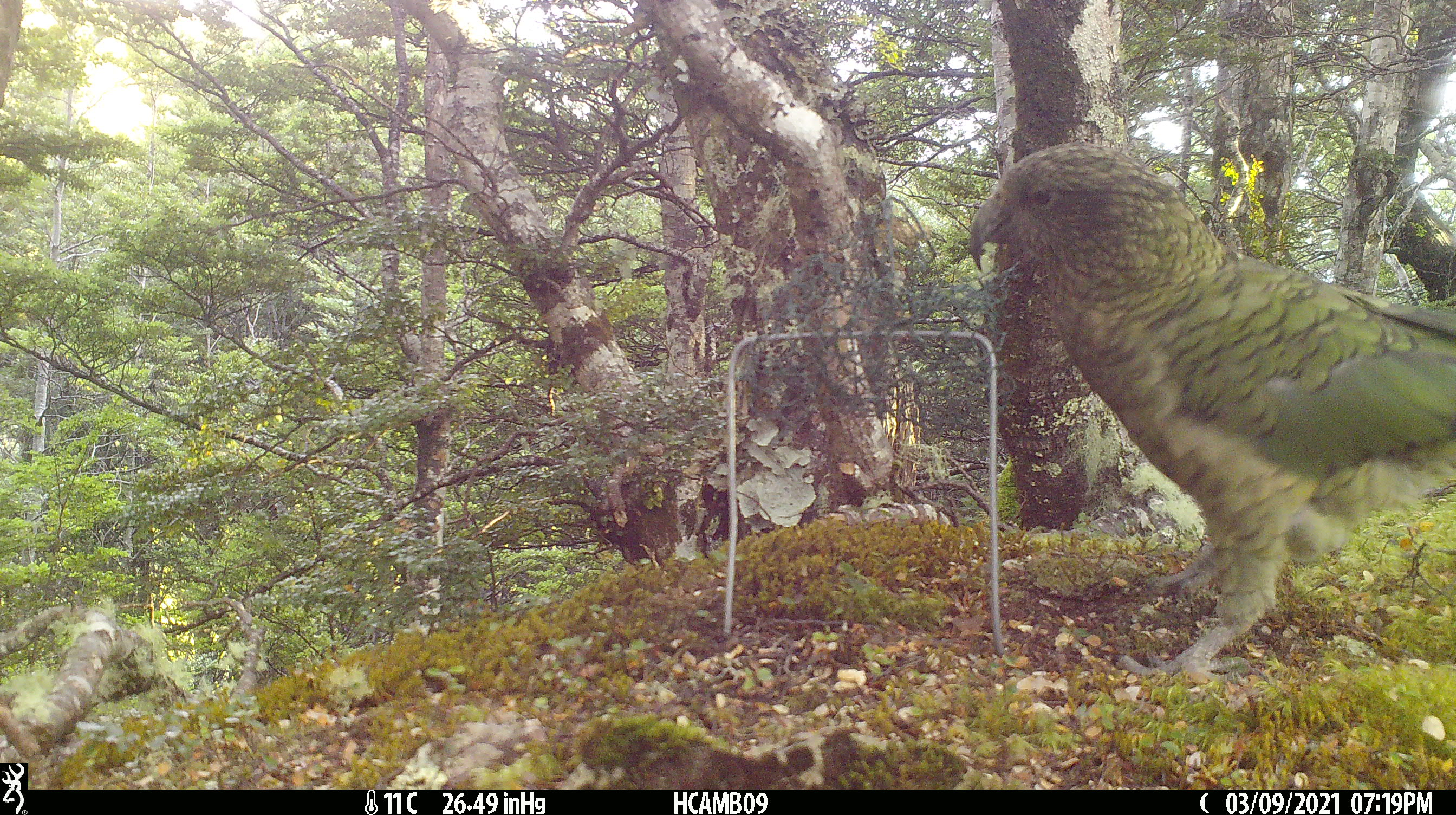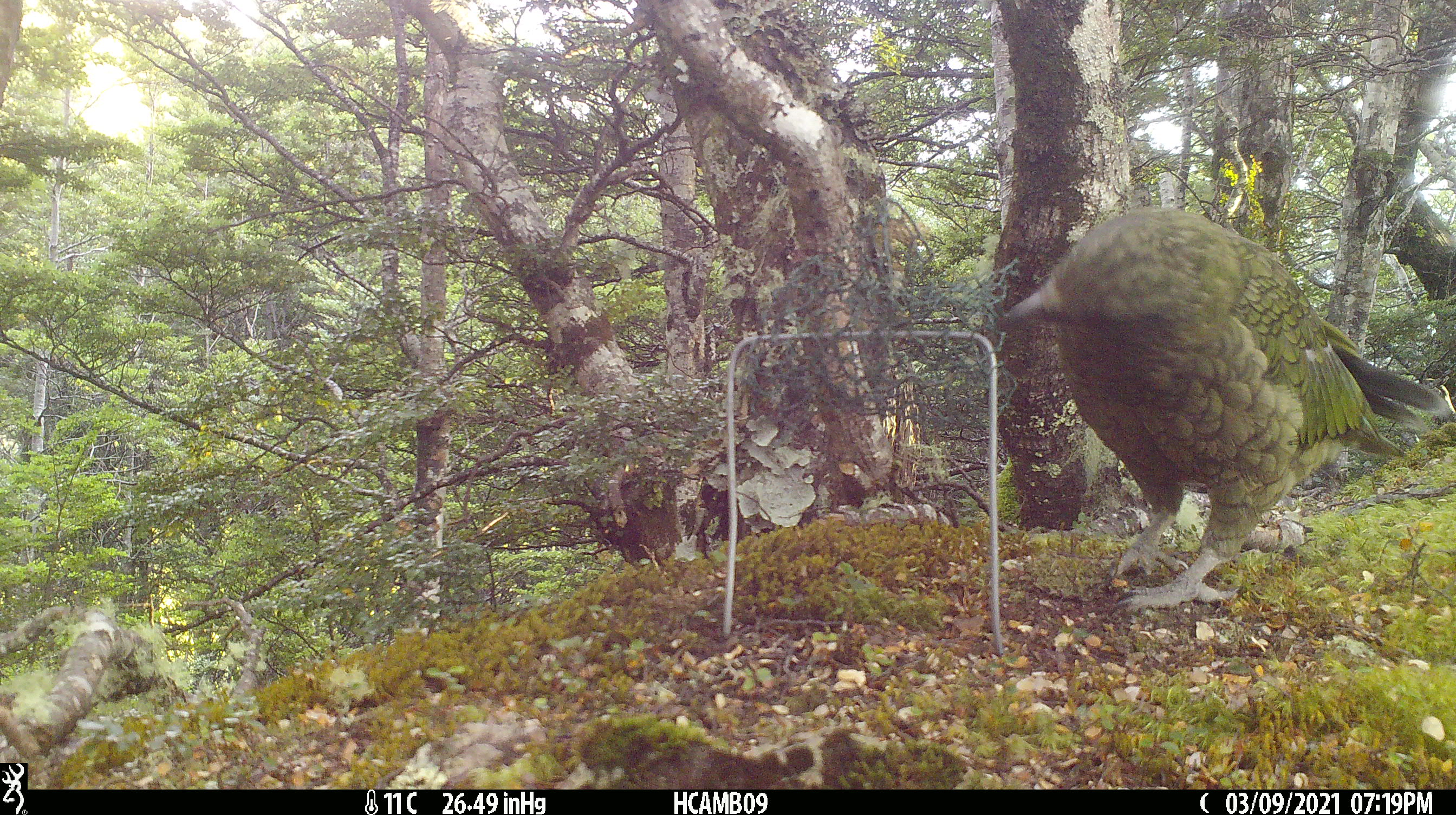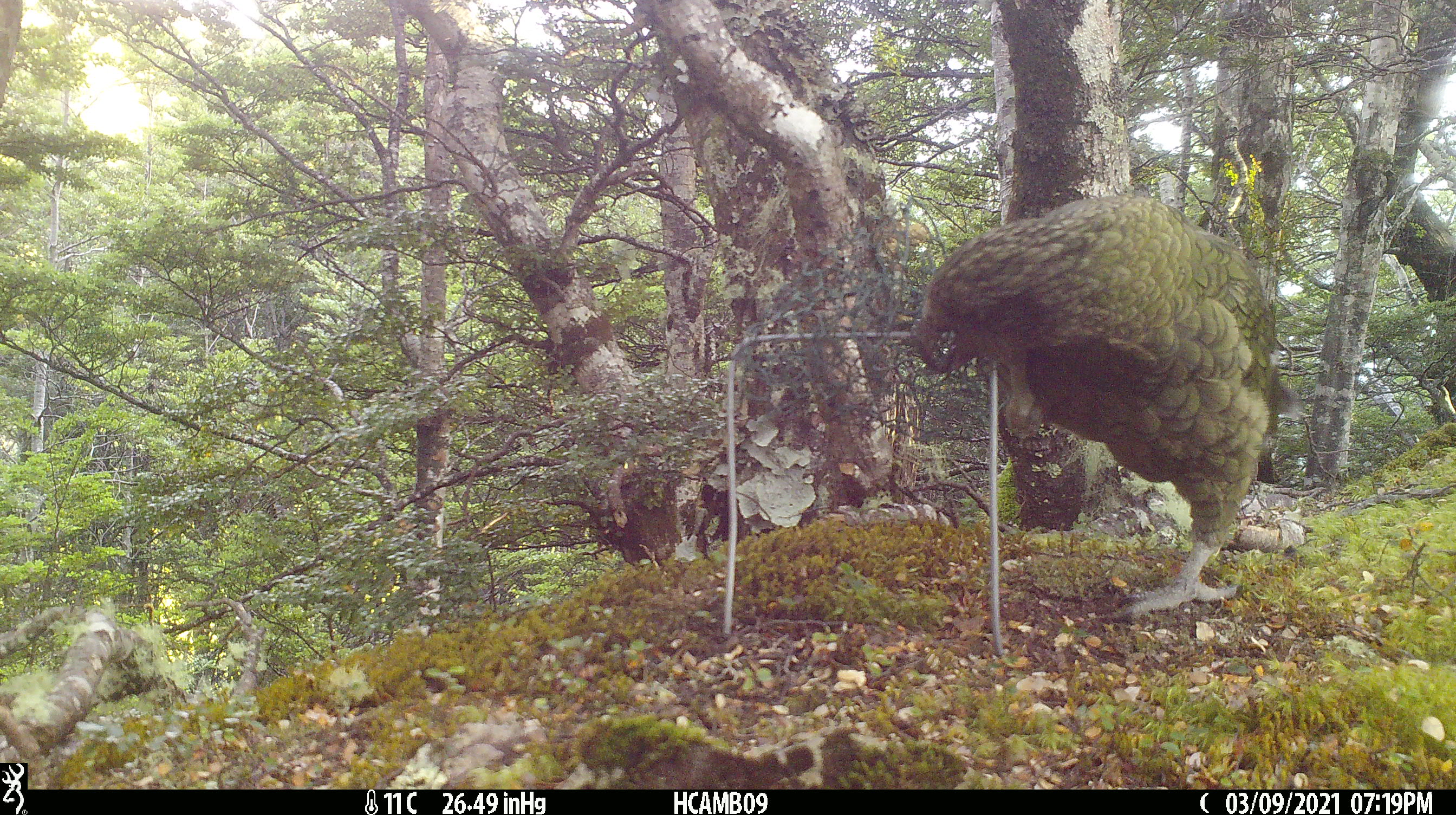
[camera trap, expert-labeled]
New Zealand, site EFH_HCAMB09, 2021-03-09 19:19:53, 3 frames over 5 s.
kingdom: Animalia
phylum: Chordata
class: Aves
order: Psittaciformes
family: Strigopidae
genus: Nestor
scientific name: Nestor notabilis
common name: kea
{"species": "kea (Nestor notabilis)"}